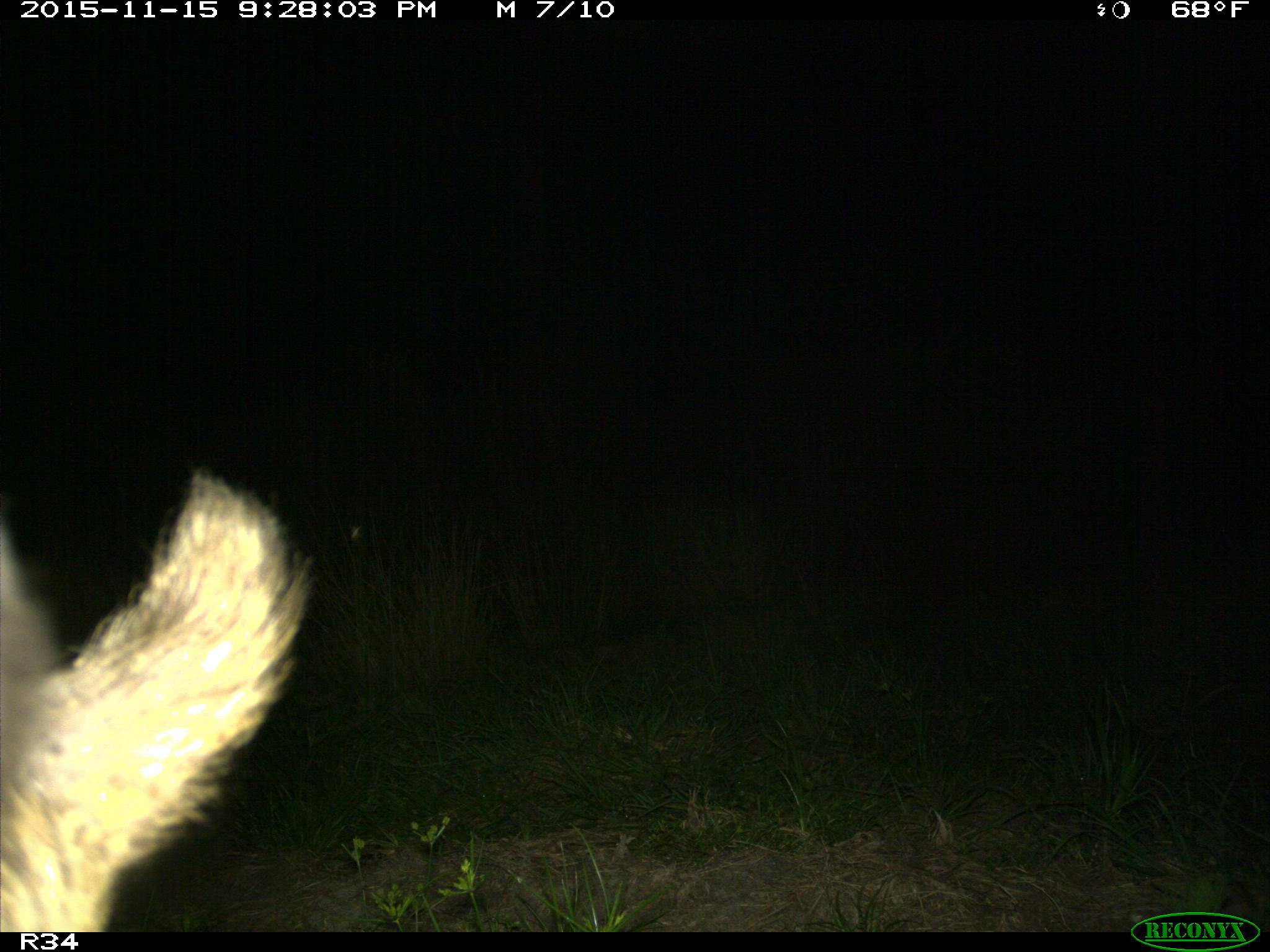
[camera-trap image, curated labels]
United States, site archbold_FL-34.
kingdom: Animalia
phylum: Chordata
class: Mammalia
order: Artiodactyla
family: Suidae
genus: Sus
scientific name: Sus scrofa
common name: wild boar